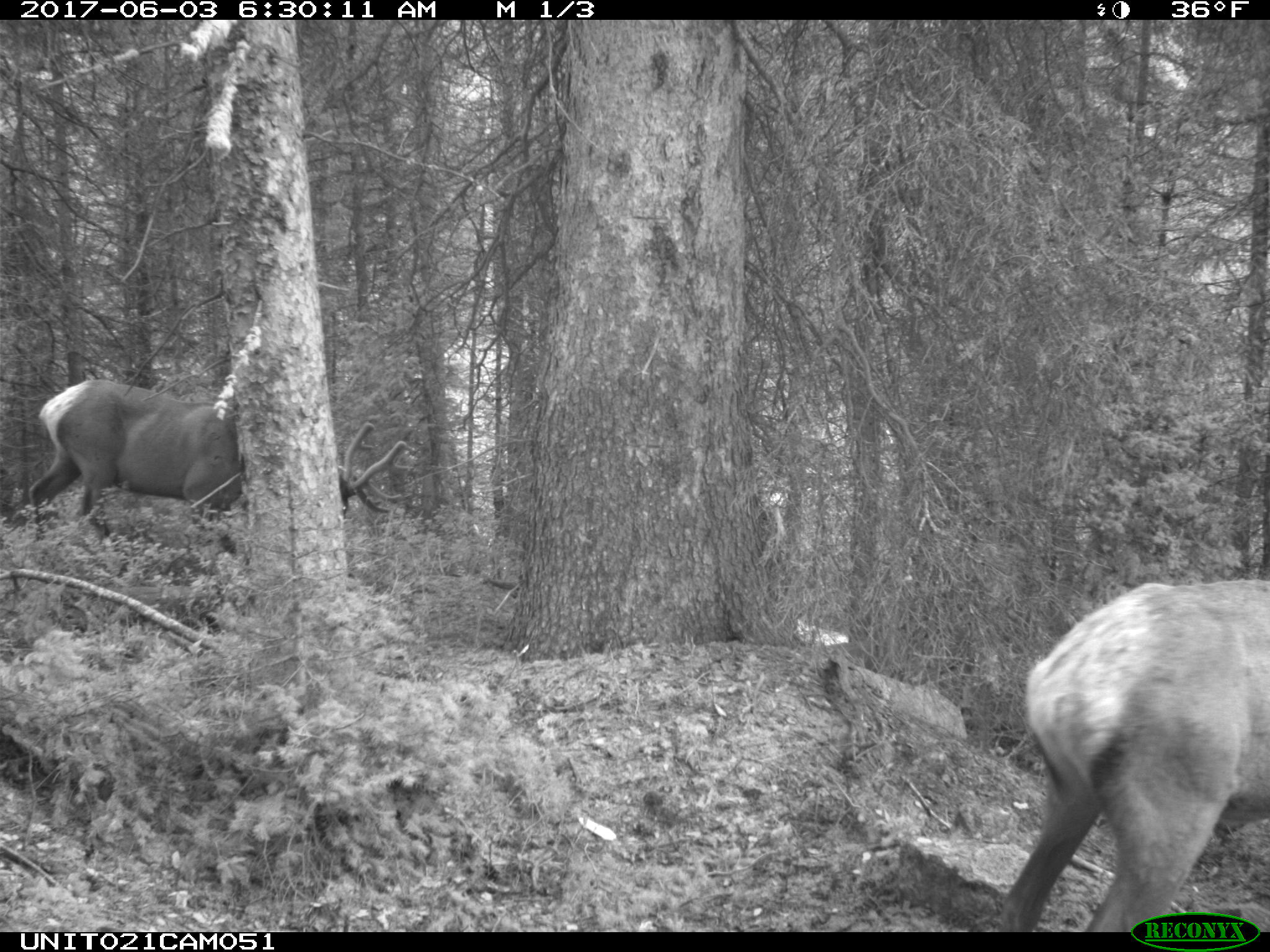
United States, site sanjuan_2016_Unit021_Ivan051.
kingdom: Animalia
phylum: Chordata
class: Mammalia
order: Artiodactyla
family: Cervidae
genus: Cervus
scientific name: Cervus elaphus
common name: red deer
Cervus elaphus (red deer).